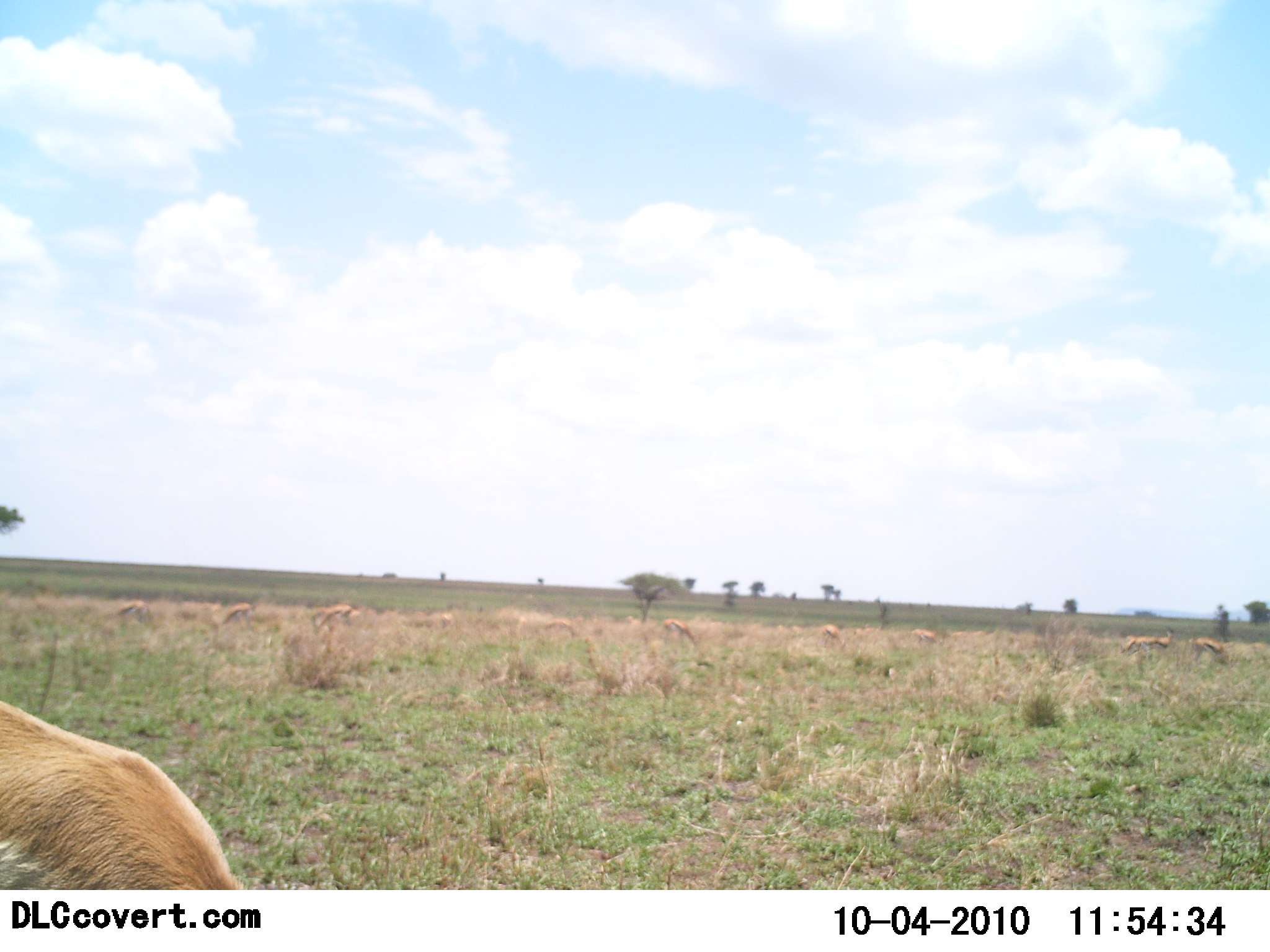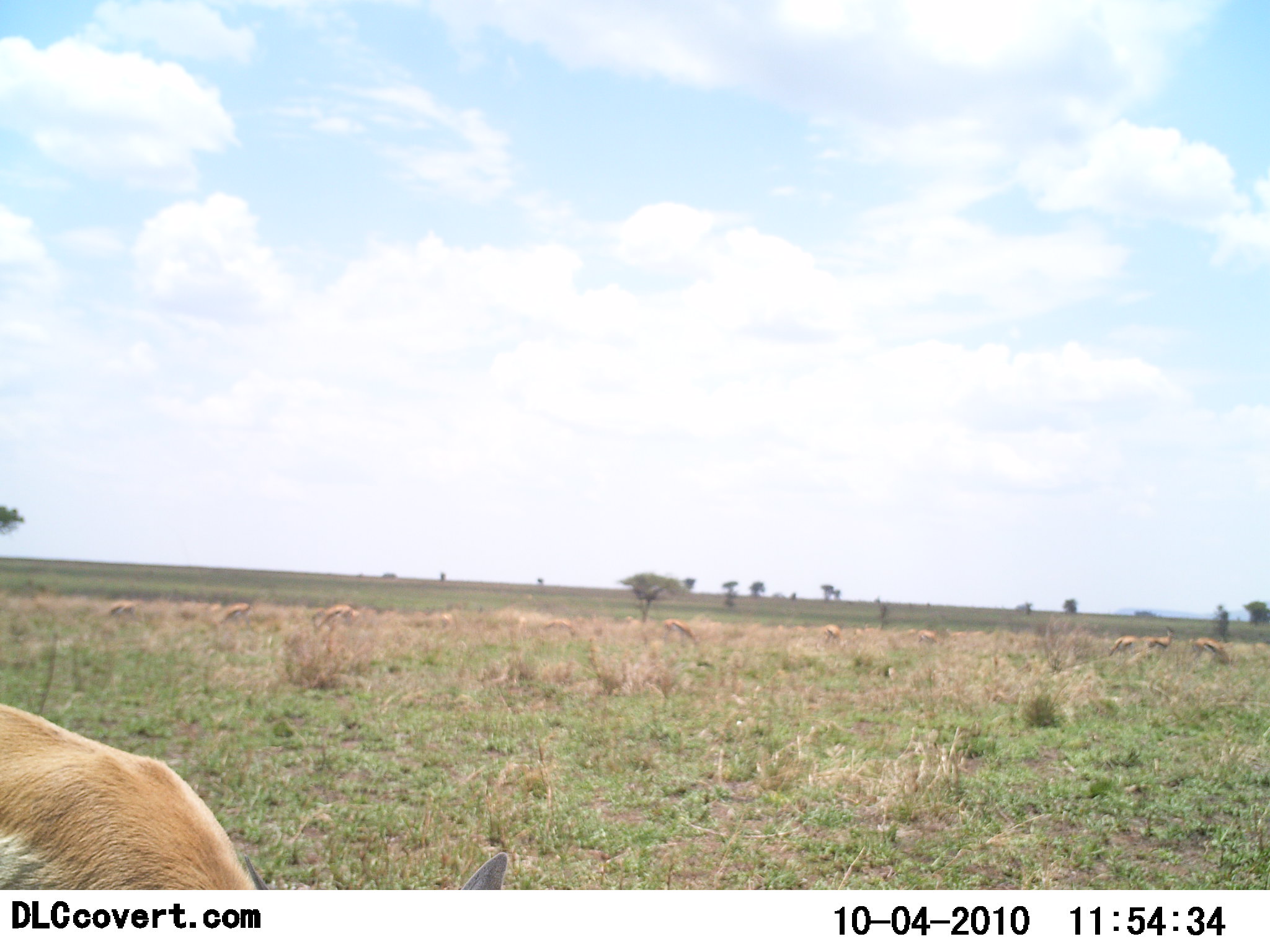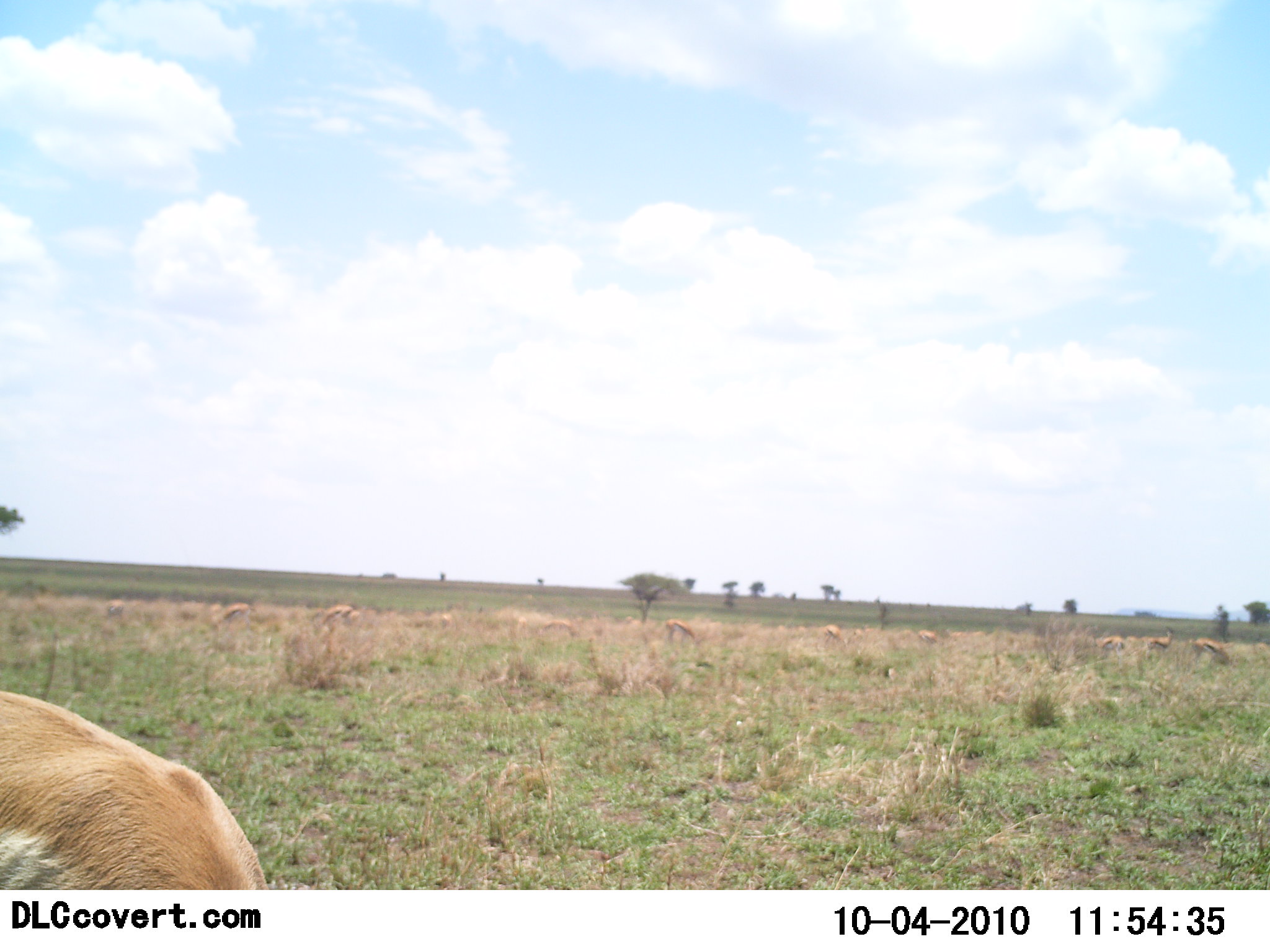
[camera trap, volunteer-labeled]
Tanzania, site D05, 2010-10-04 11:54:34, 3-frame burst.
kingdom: Animalia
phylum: Chordata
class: Mammalia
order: Artiodactyla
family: Bovidae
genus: Eudorcas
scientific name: Eudorcas thomsonii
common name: thomson's gazelle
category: gazellethomsons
Gazellethomsons (thomson's gazelle) (Eudorcas thomsonii), count 9. Behavior (volunteer vote fractions): standing 55%, resting 0%, moving 9%, interacting 0%. Young present (vote fraction): 0%. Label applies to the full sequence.